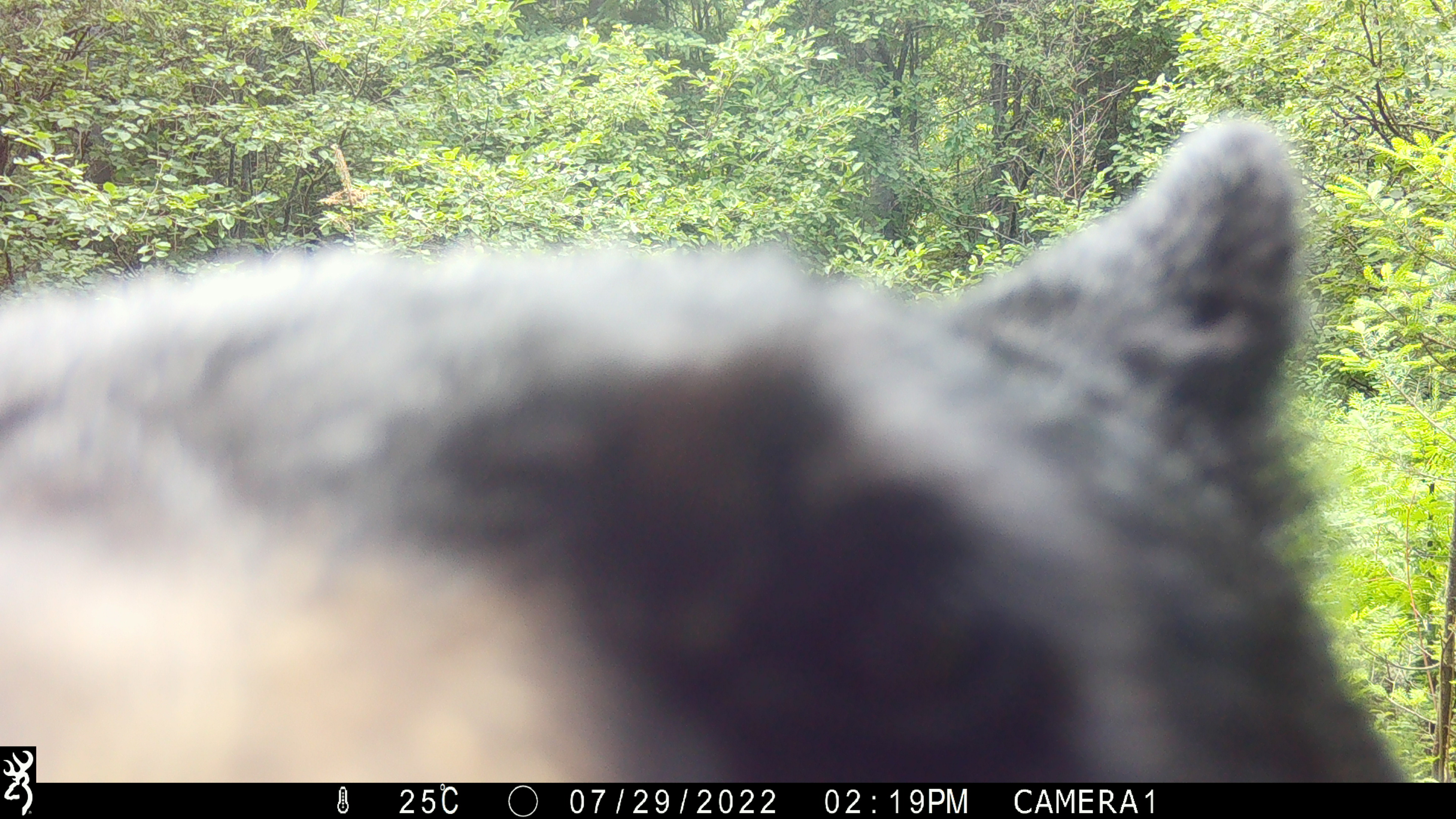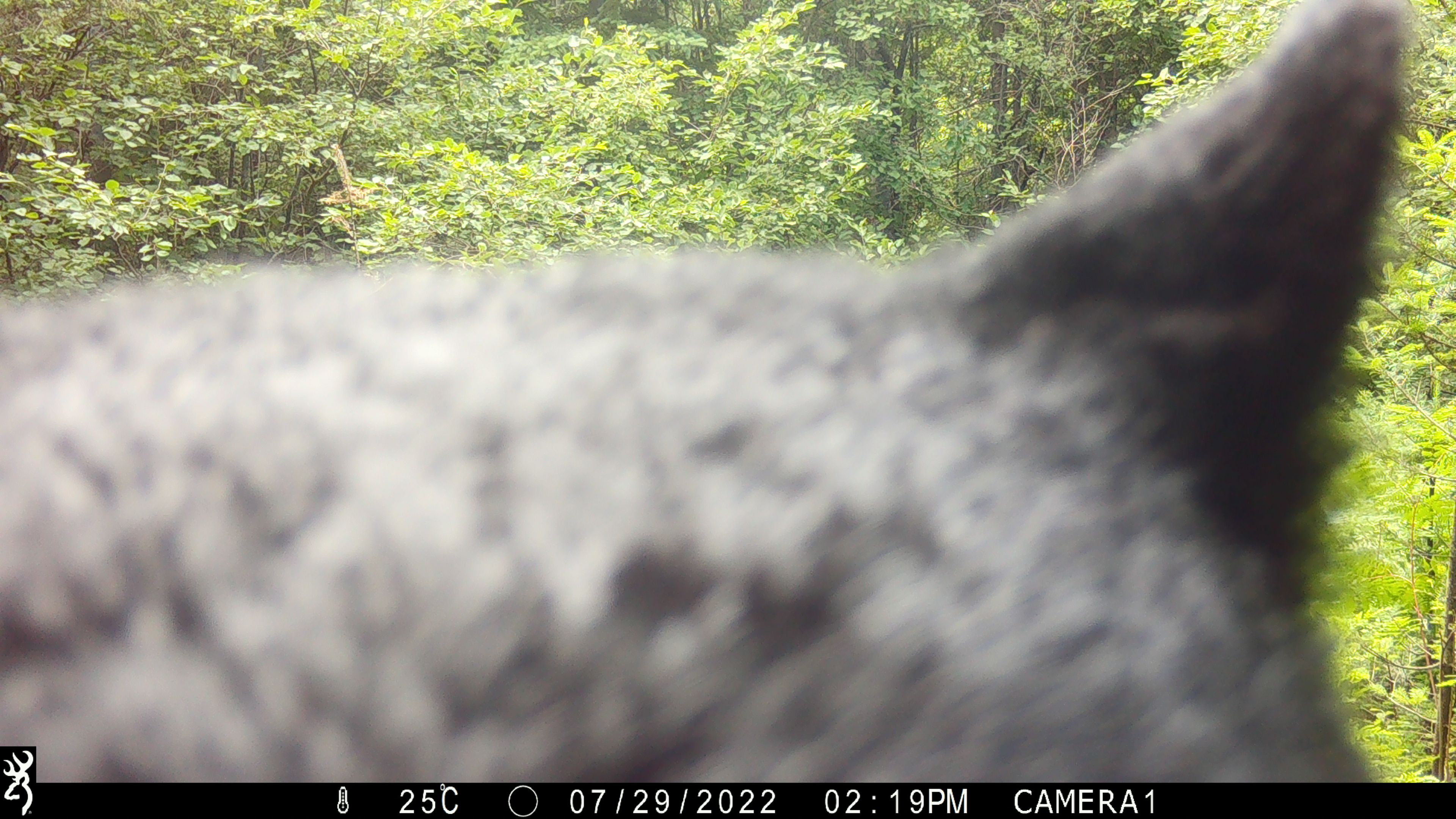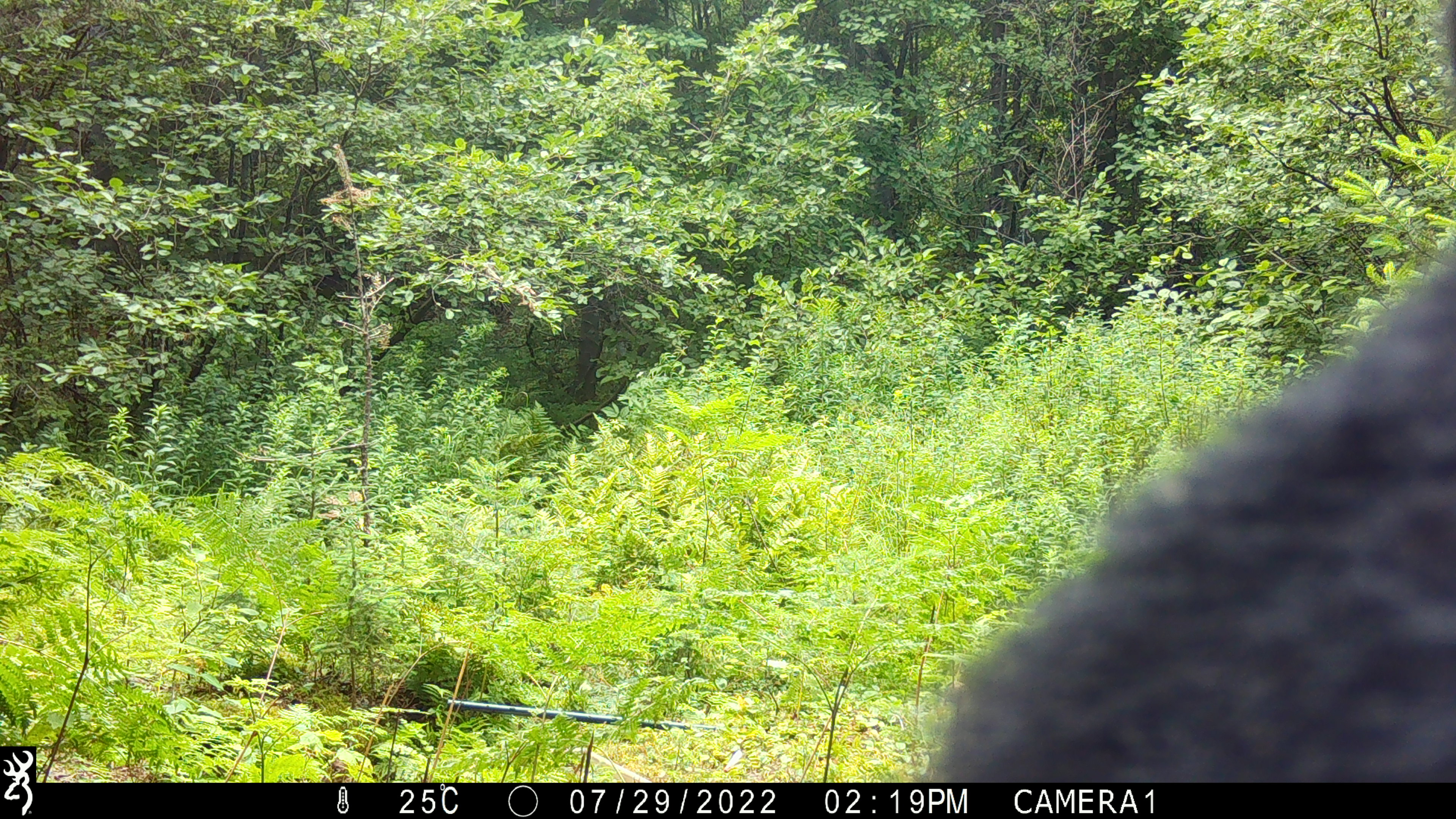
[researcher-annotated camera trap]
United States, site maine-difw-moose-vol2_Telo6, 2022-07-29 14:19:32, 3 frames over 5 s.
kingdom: Animalia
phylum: Chordata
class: Mammalia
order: Carnivora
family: Ursidae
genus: Ursus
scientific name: Ursus americanus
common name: black bear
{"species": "black bear (Ursus americanus)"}